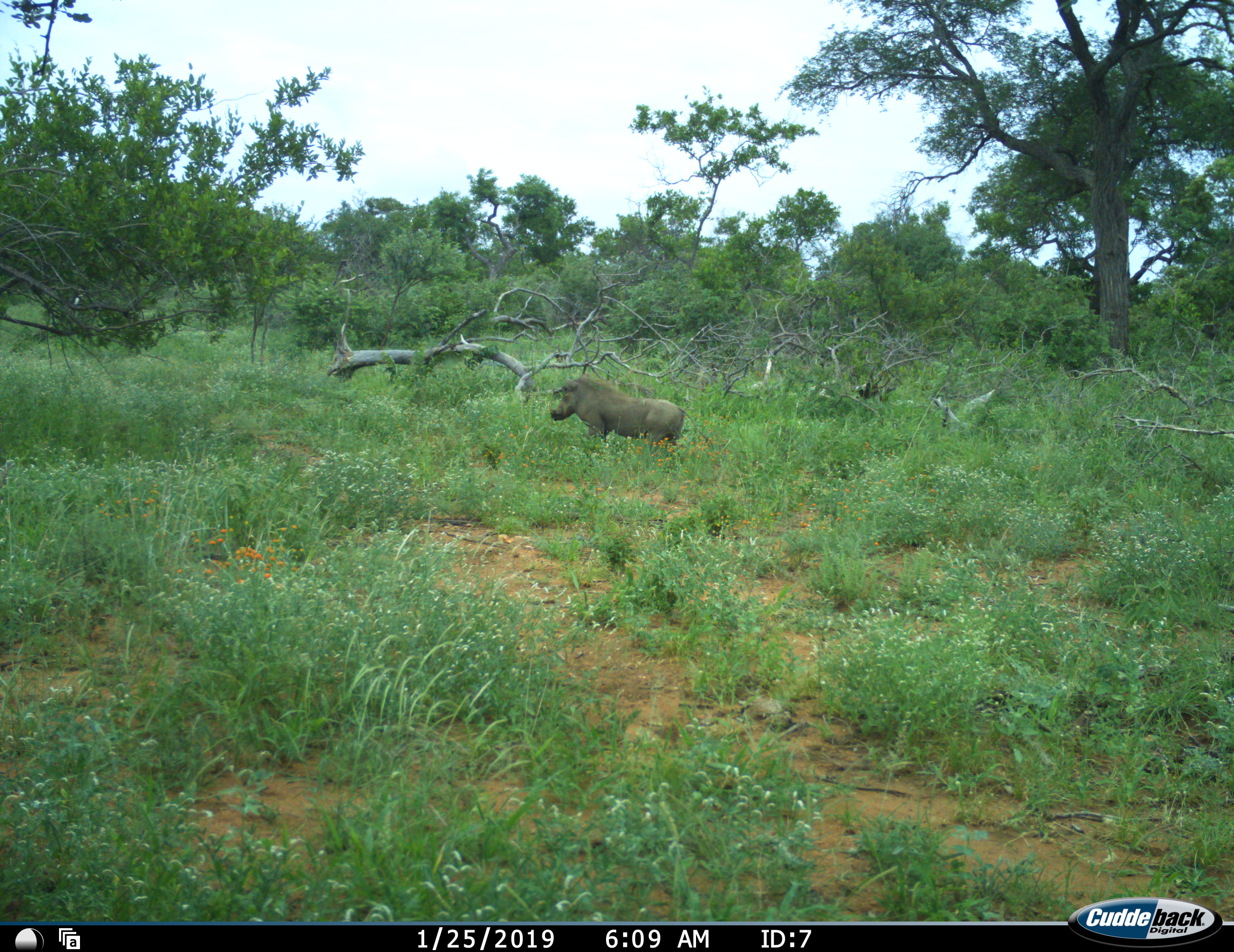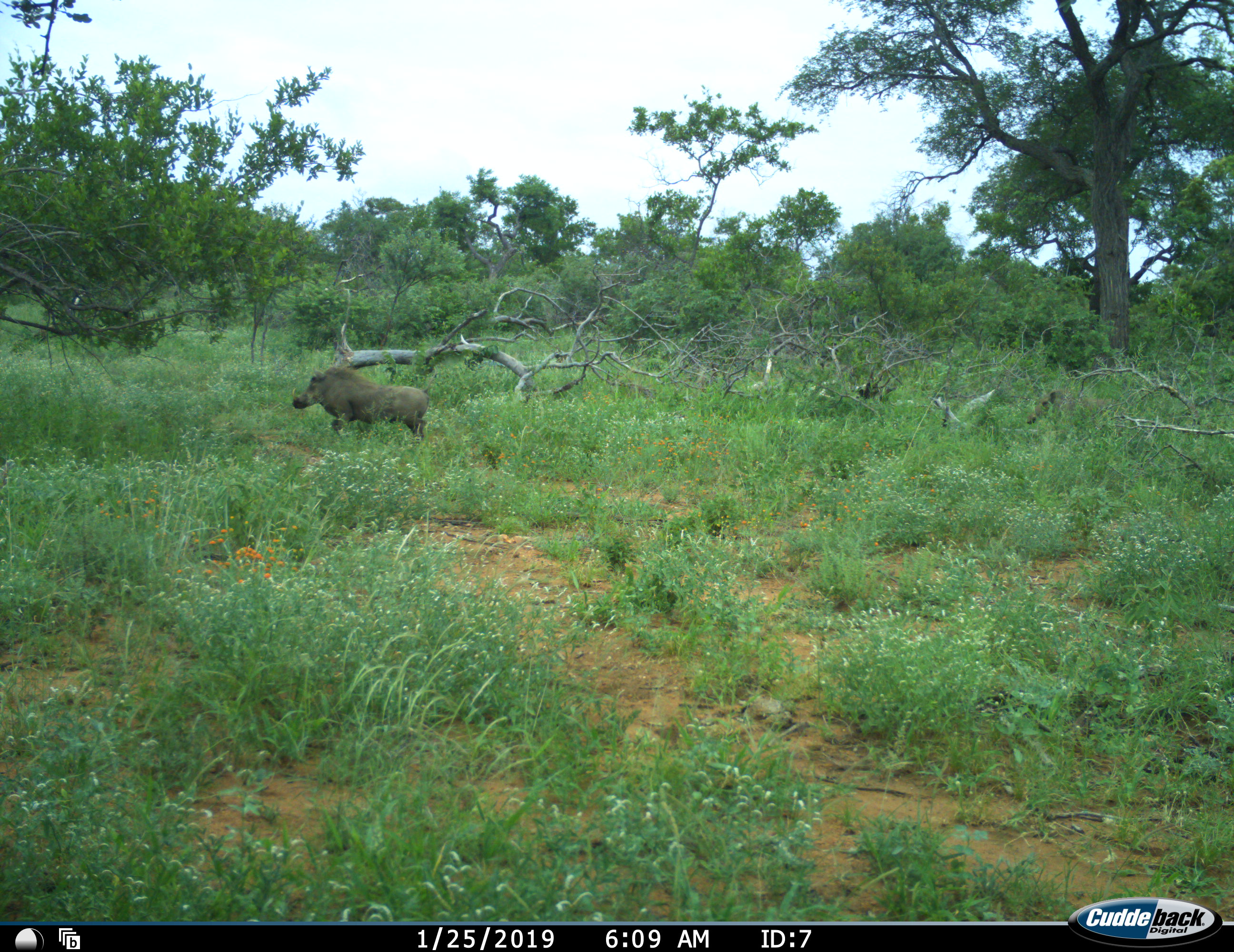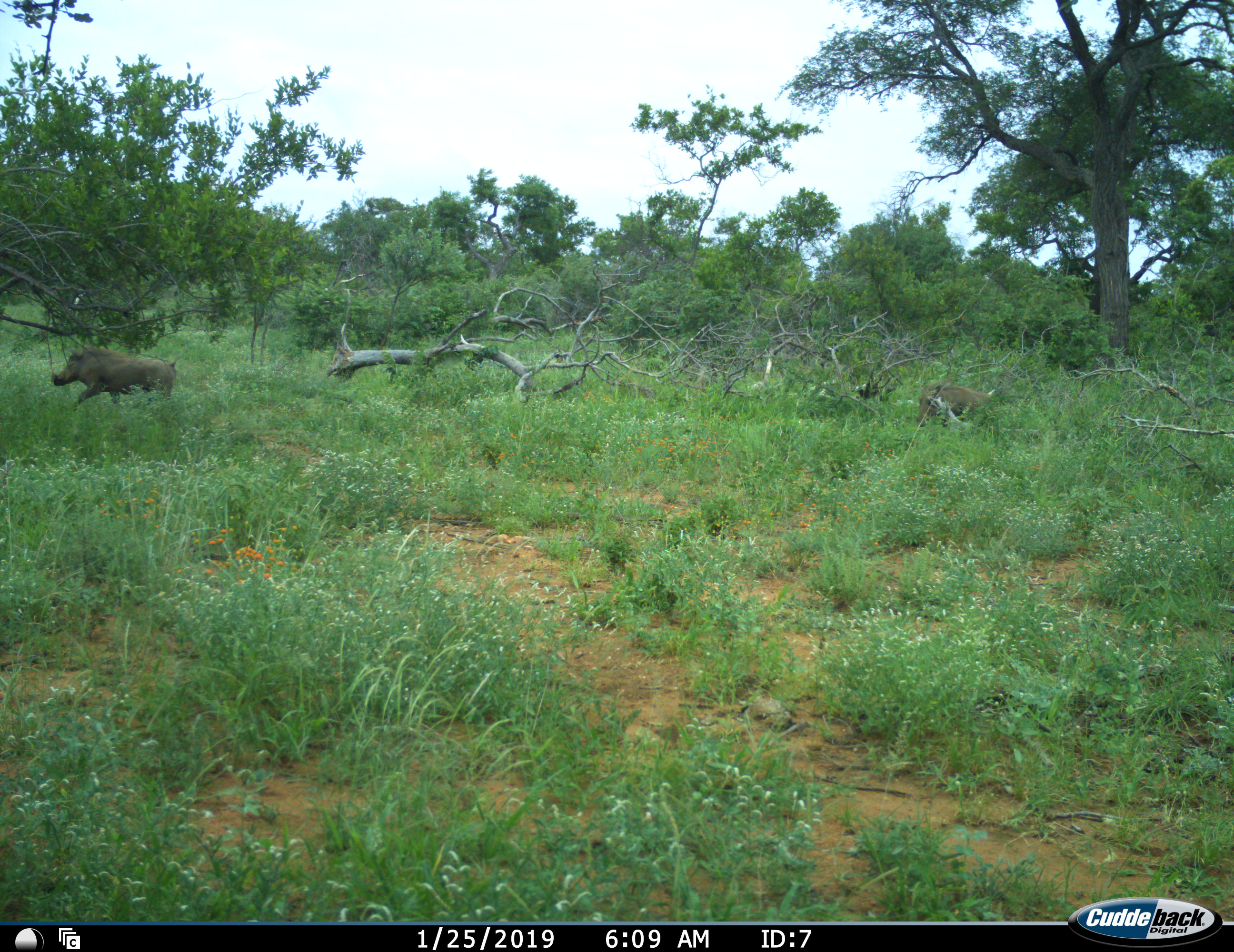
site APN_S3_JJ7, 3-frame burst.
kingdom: Animalia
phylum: Chordata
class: Mammalia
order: Artiodactyla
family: Suidae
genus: Phacochoerus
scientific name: Phacochoerus africanus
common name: warthog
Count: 1.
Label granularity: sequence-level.